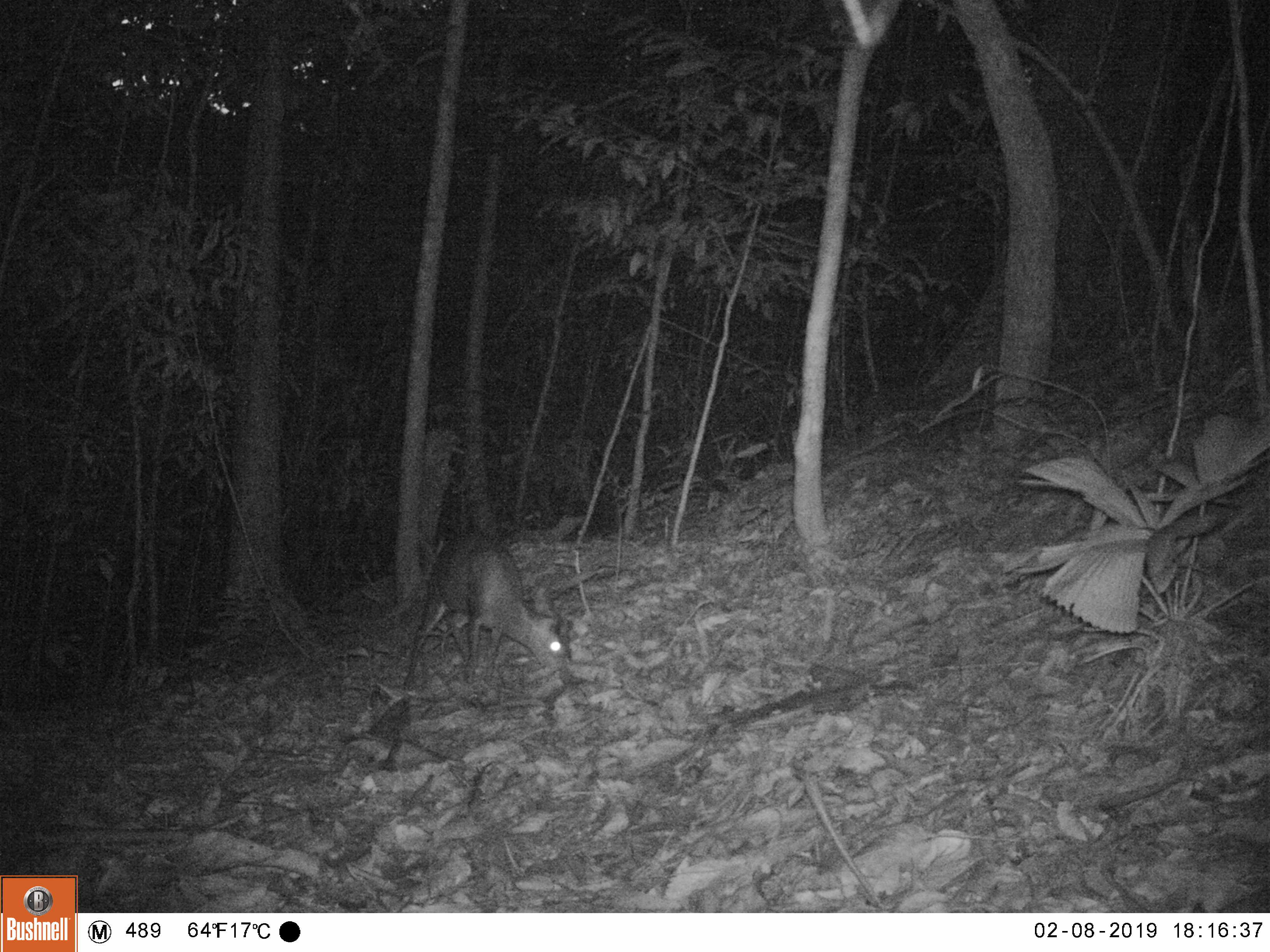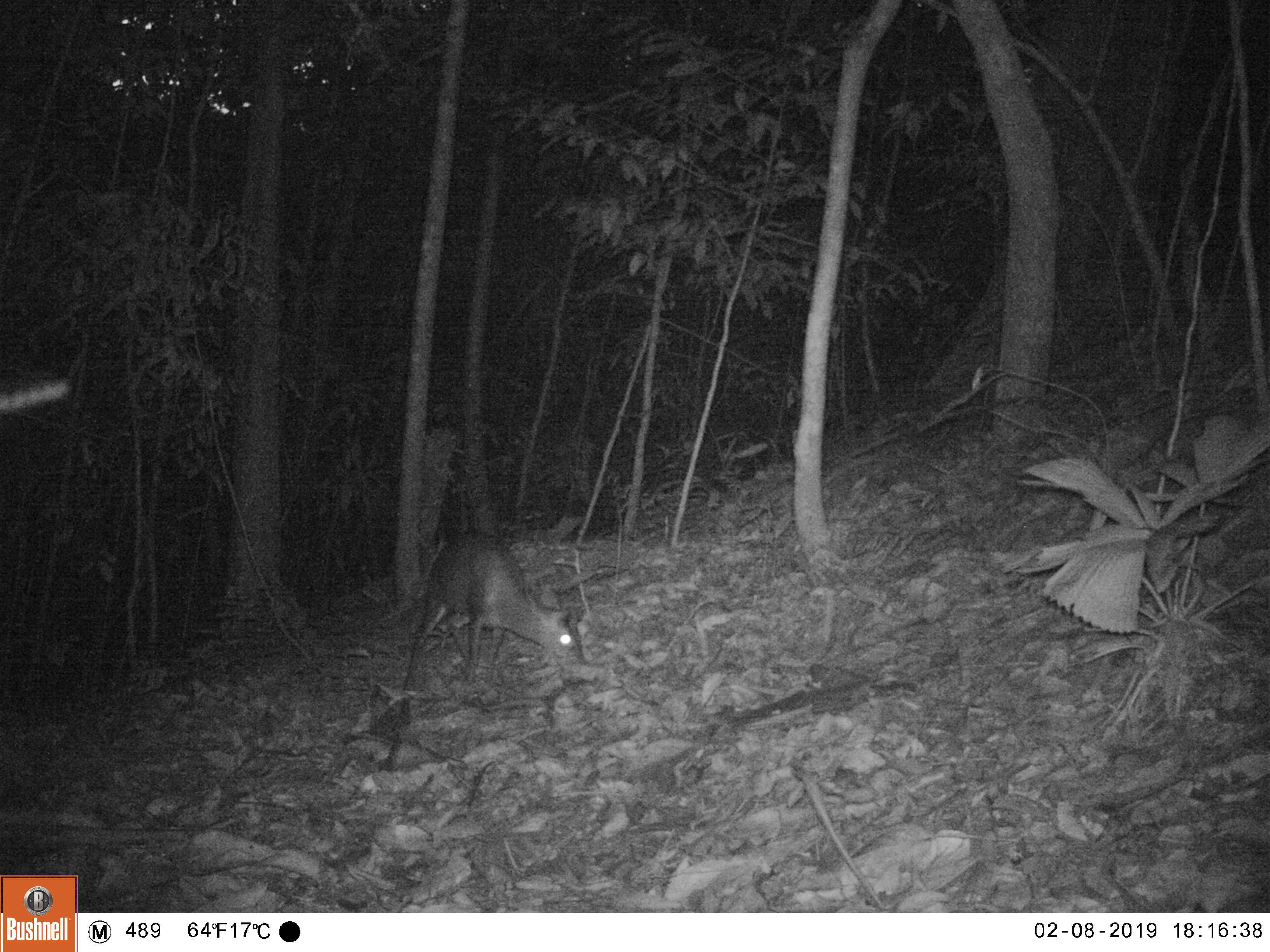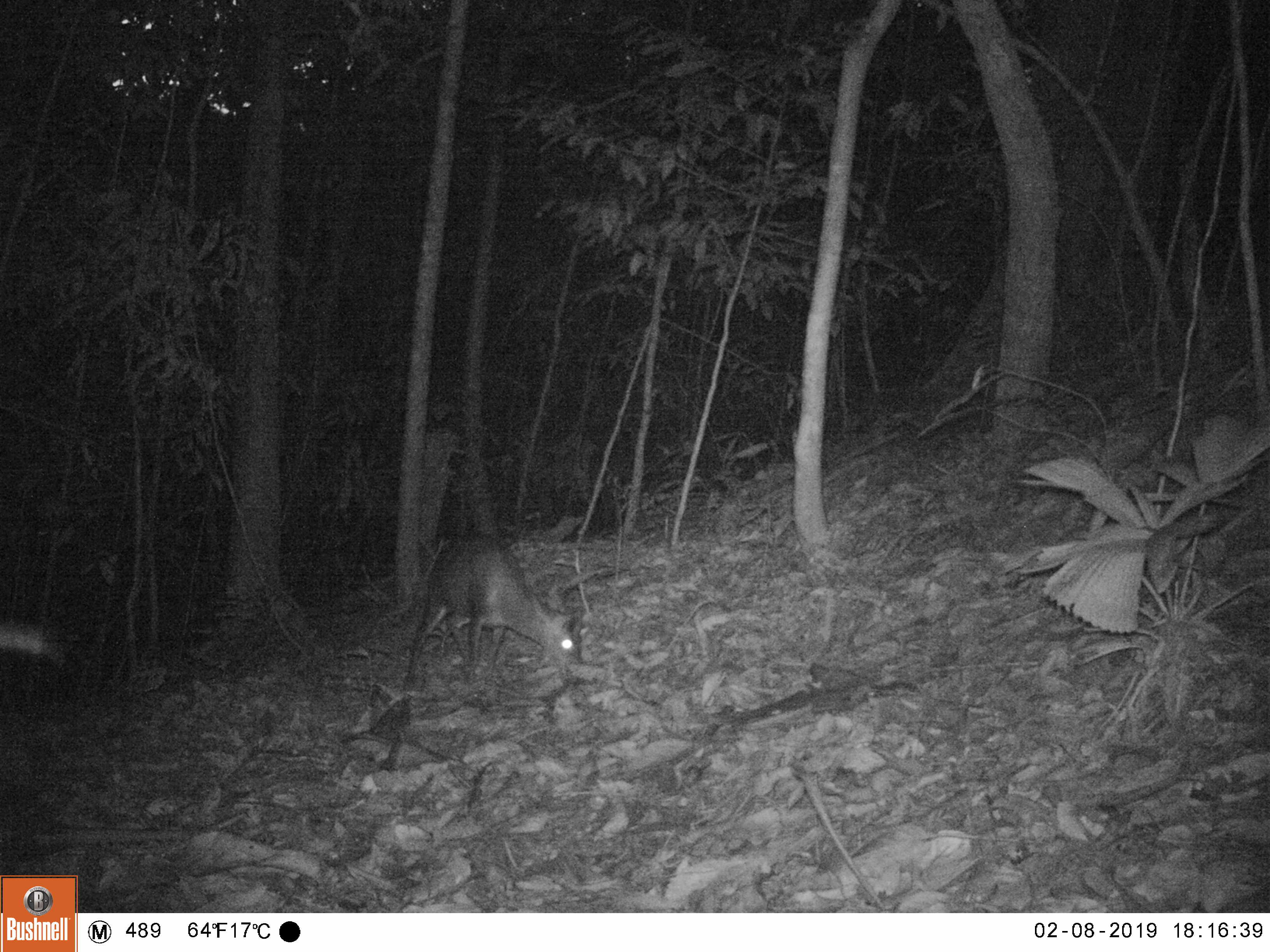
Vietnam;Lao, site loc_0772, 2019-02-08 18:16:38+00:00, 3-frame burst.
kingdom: Animalia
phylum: Chordata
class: Mammalia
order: Artiodactyla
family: Cervidae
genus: Muntiacus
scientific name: Muntiacus rooseveltorum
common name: roosevelt's muntjac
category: roosevelts muntjac group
Roosevelts muntjac group (roosevelt's muntjac) (Muntiacus rooseveltorum). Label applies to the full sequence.